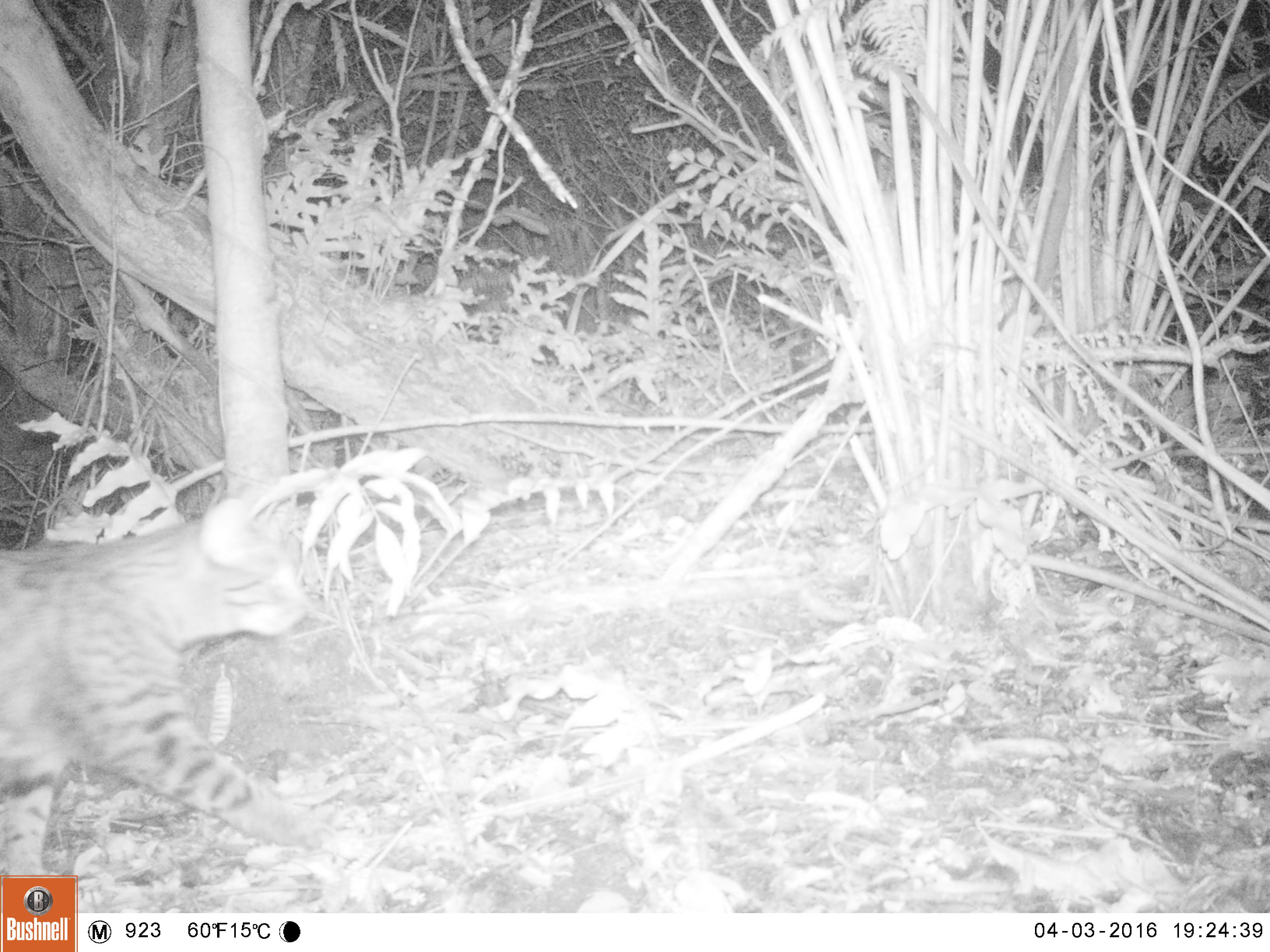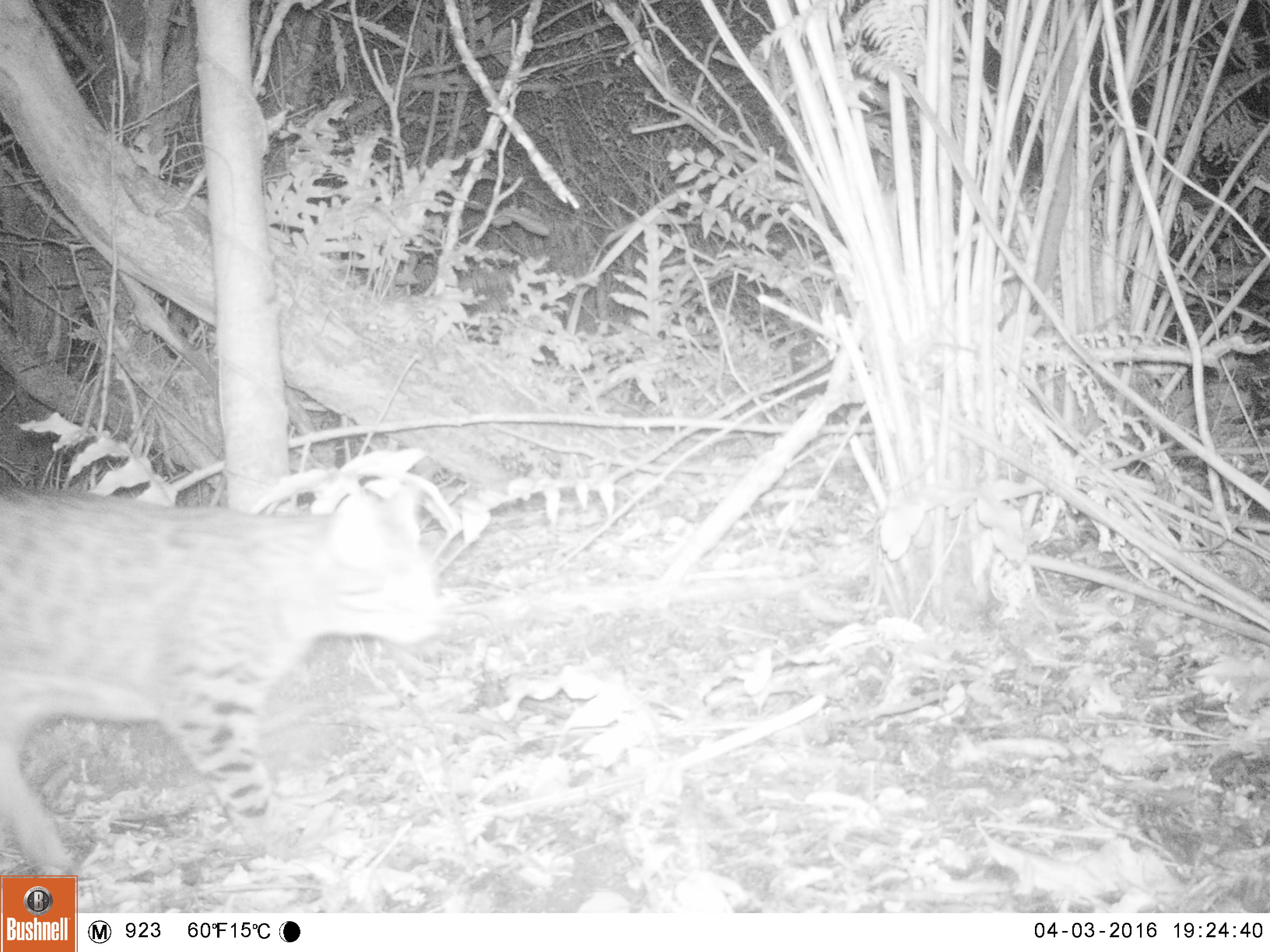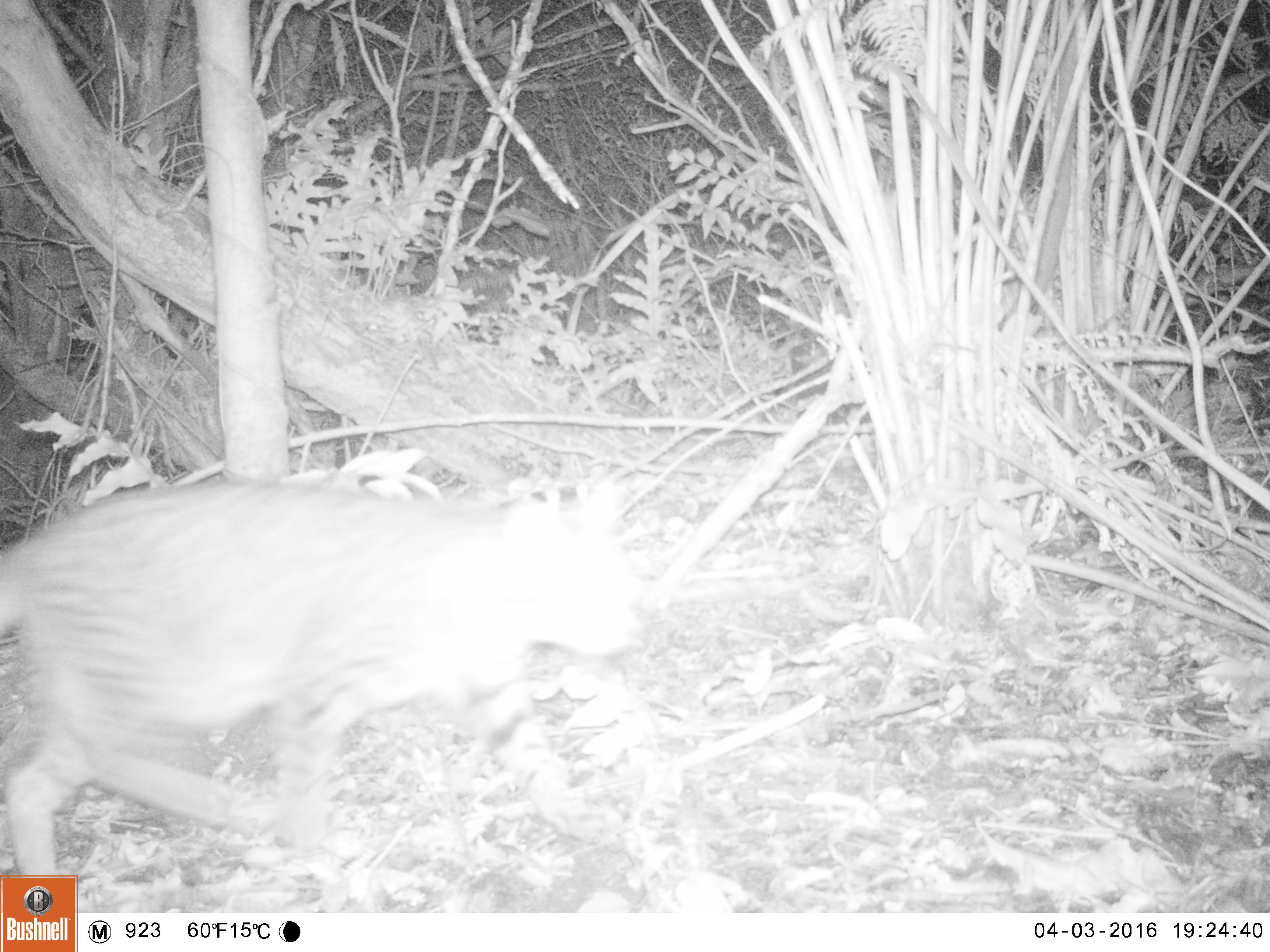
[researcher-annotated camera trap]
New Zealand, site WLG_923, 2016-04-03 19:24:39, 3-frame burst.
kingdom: Animalia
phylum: Chordata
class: Mammalia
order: Carnivora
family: Felidae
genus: Felis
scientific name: Felis catus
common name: domestic cat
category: cat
Cat (domestic cat) (Felis catus).